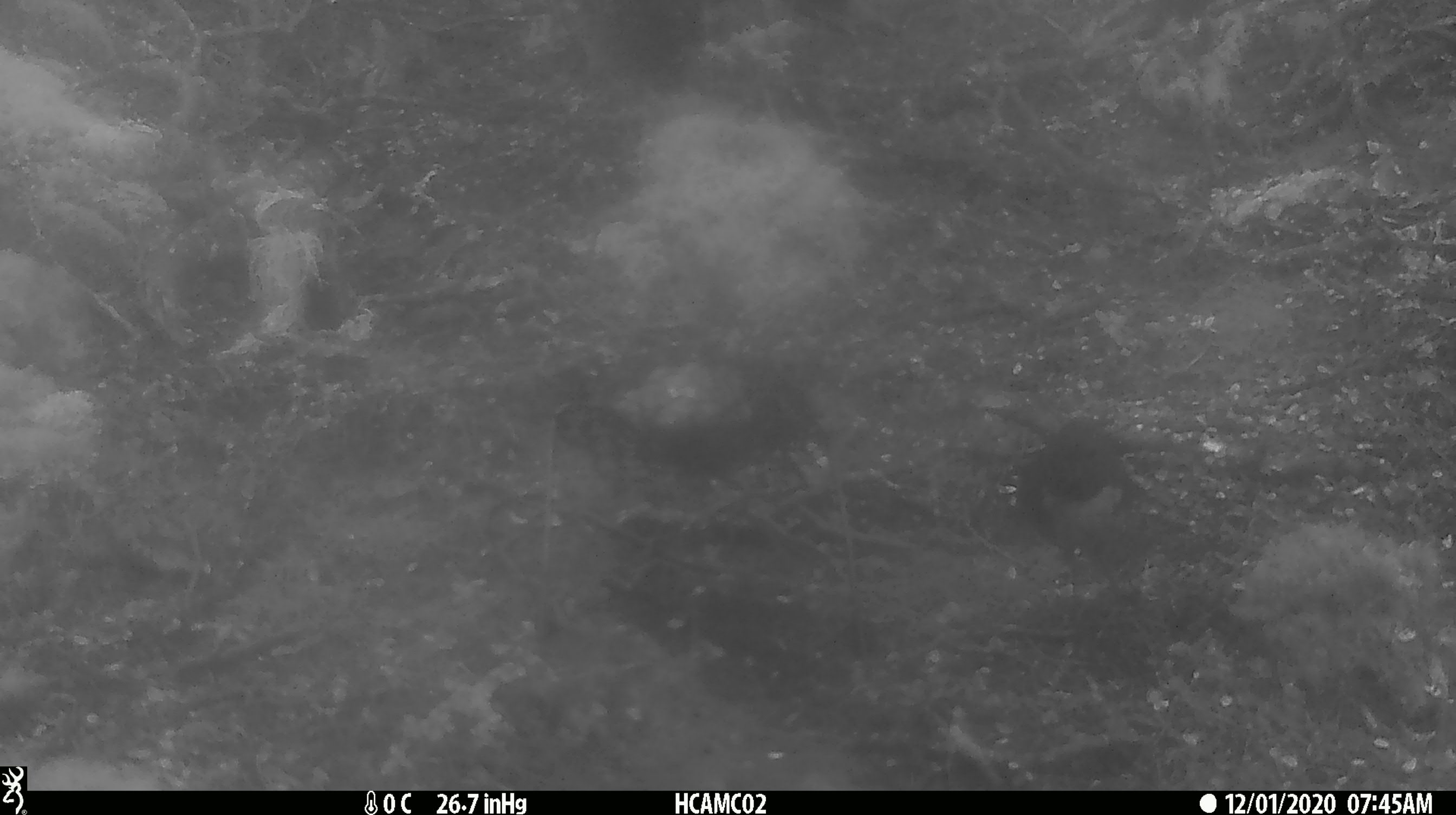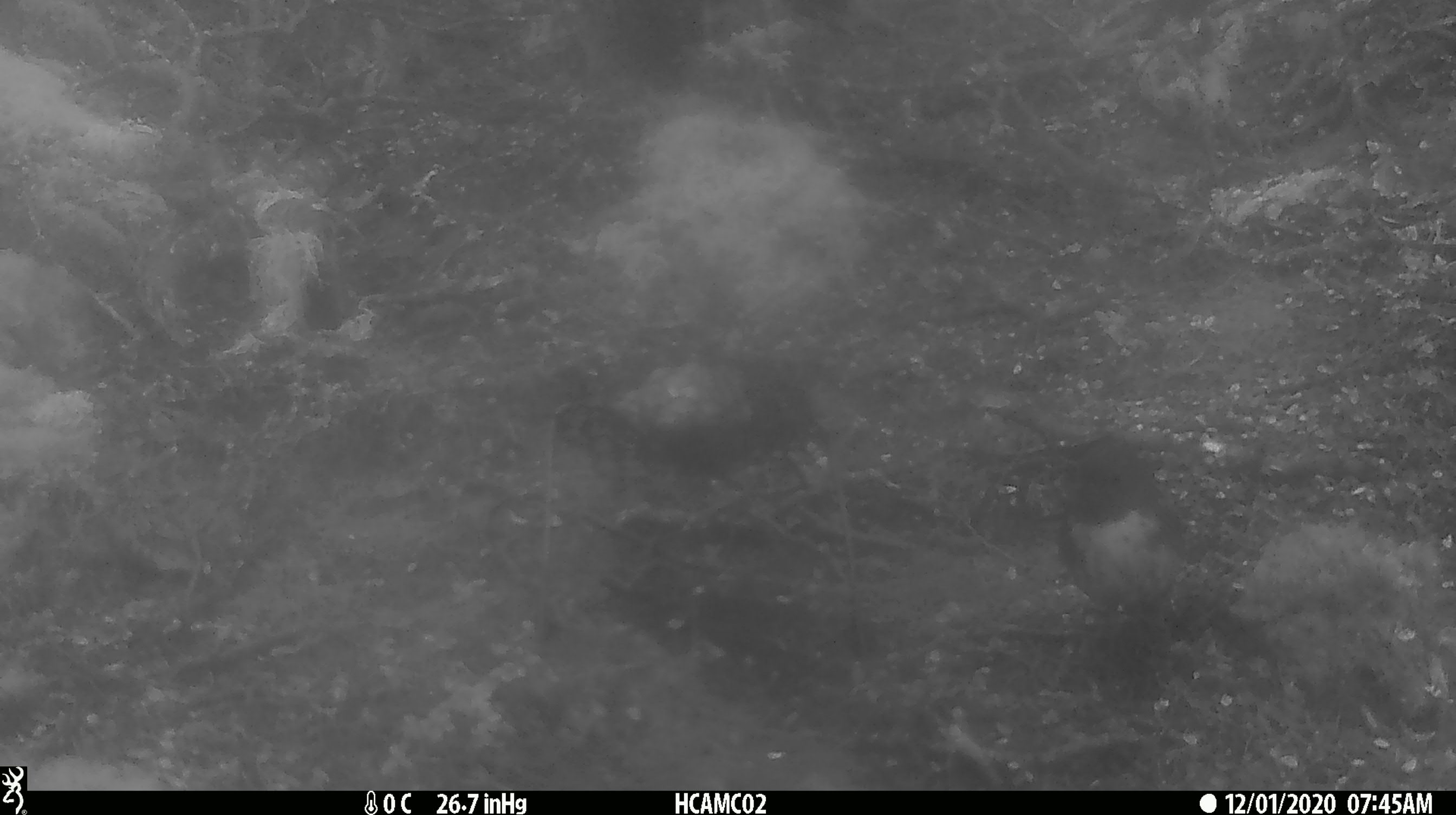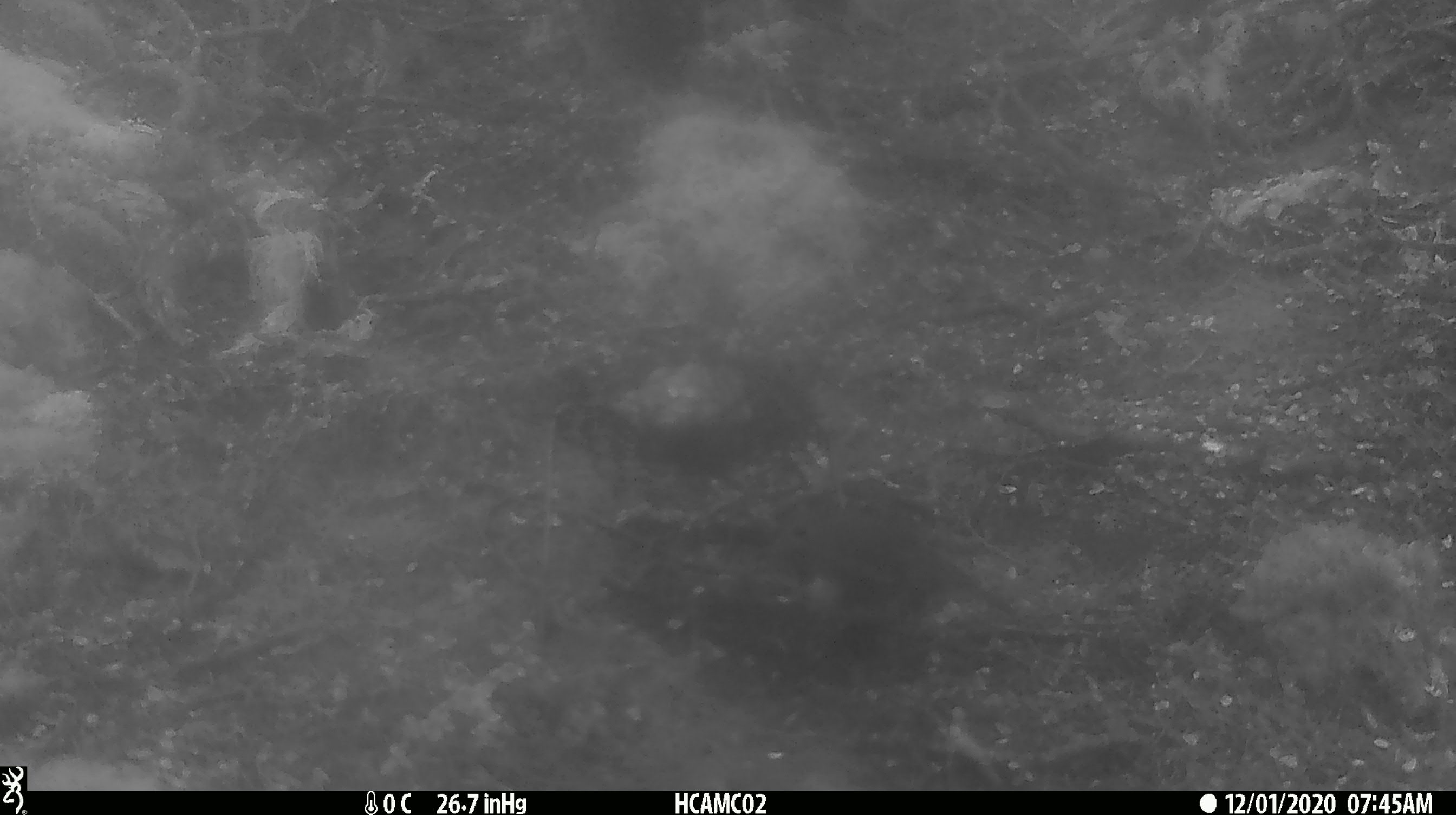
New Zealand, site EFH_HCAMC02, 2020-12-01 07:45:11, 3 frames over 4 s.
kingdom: Animalia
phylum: Chordata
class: Aves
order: Passeriformes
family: Petroicidae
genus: Petroica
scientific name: Petroica australis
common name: new zealand robin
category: robin